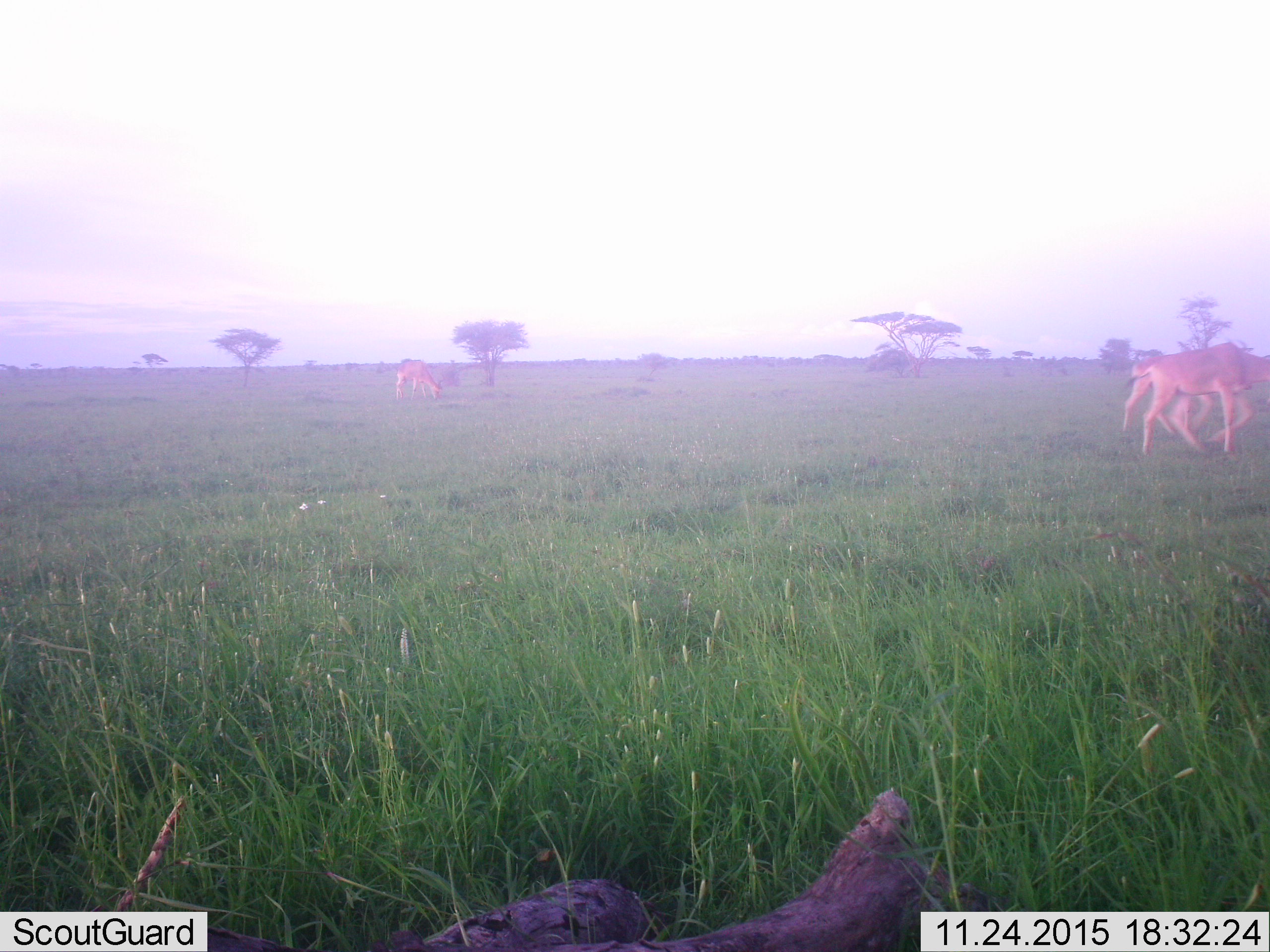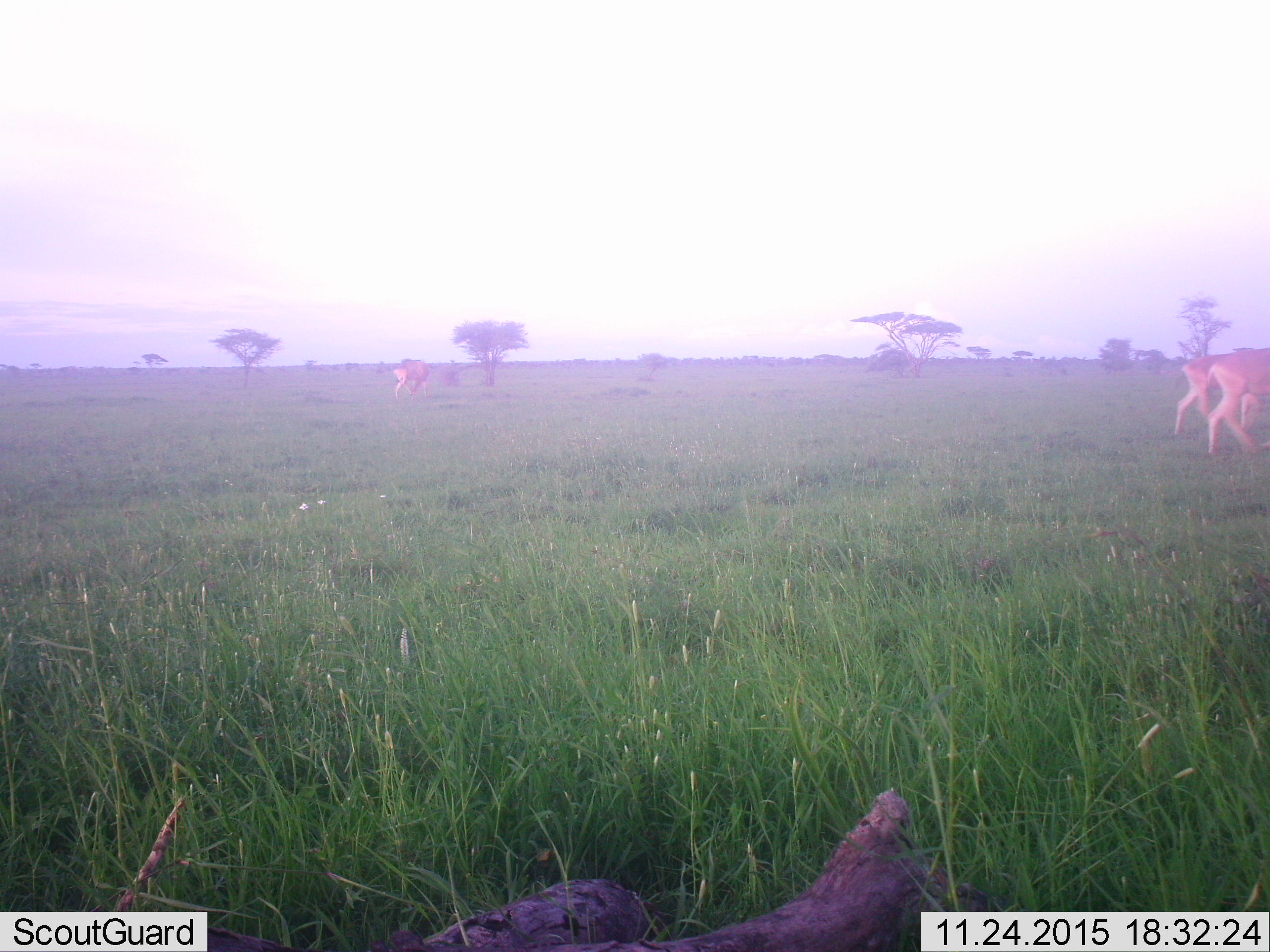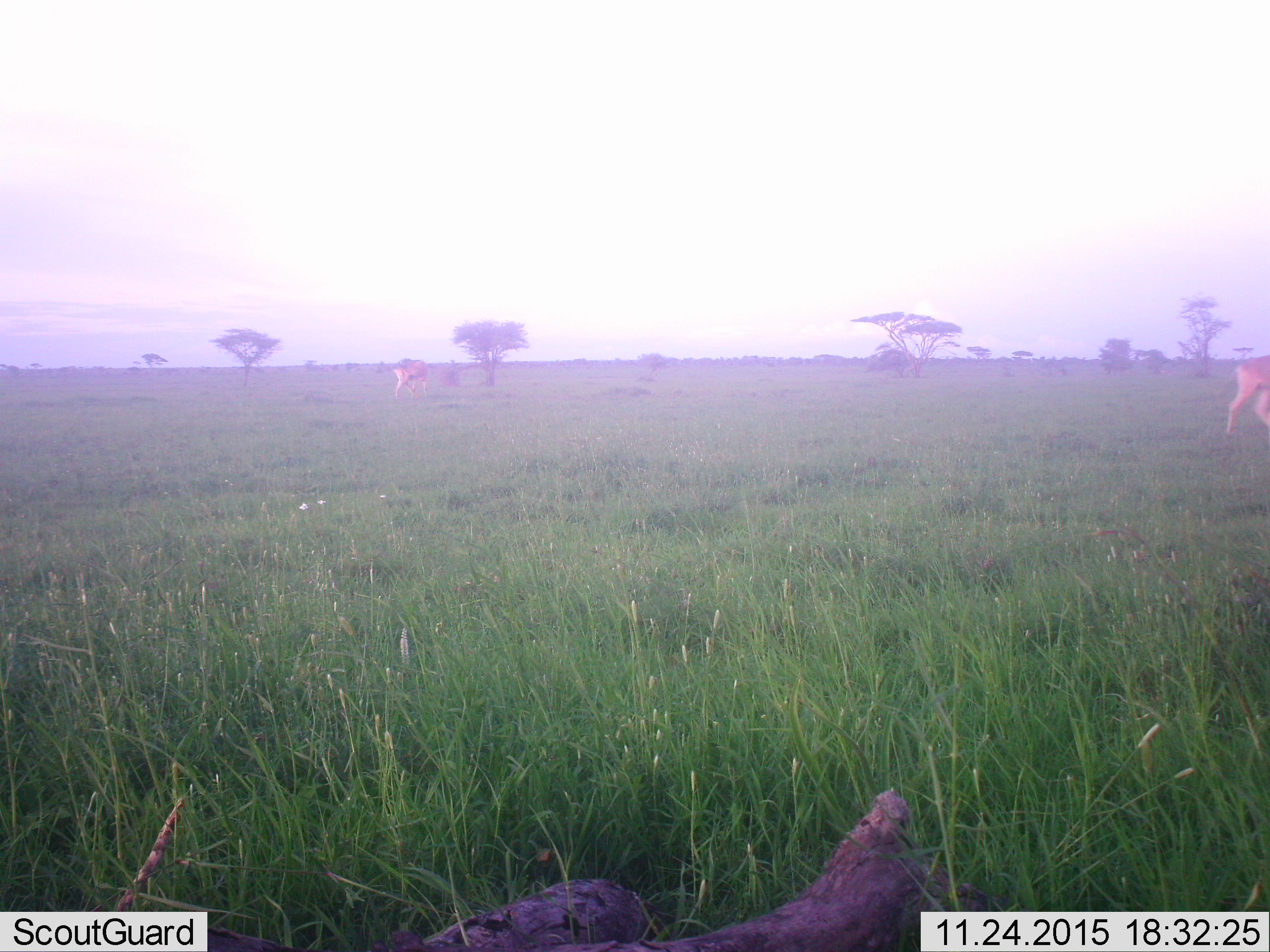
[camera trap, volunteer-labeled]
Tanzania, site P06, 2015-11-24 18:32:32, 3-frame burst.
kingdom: Animalia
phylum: Chordata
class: Mammalia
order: Artiodactyla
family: Bovidae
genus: Alcelaphus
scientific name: Alcelaphus buselaphus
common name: hartebeest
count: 3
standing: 20%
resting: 0%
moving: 100%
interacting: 20%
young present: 0%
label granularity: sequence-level